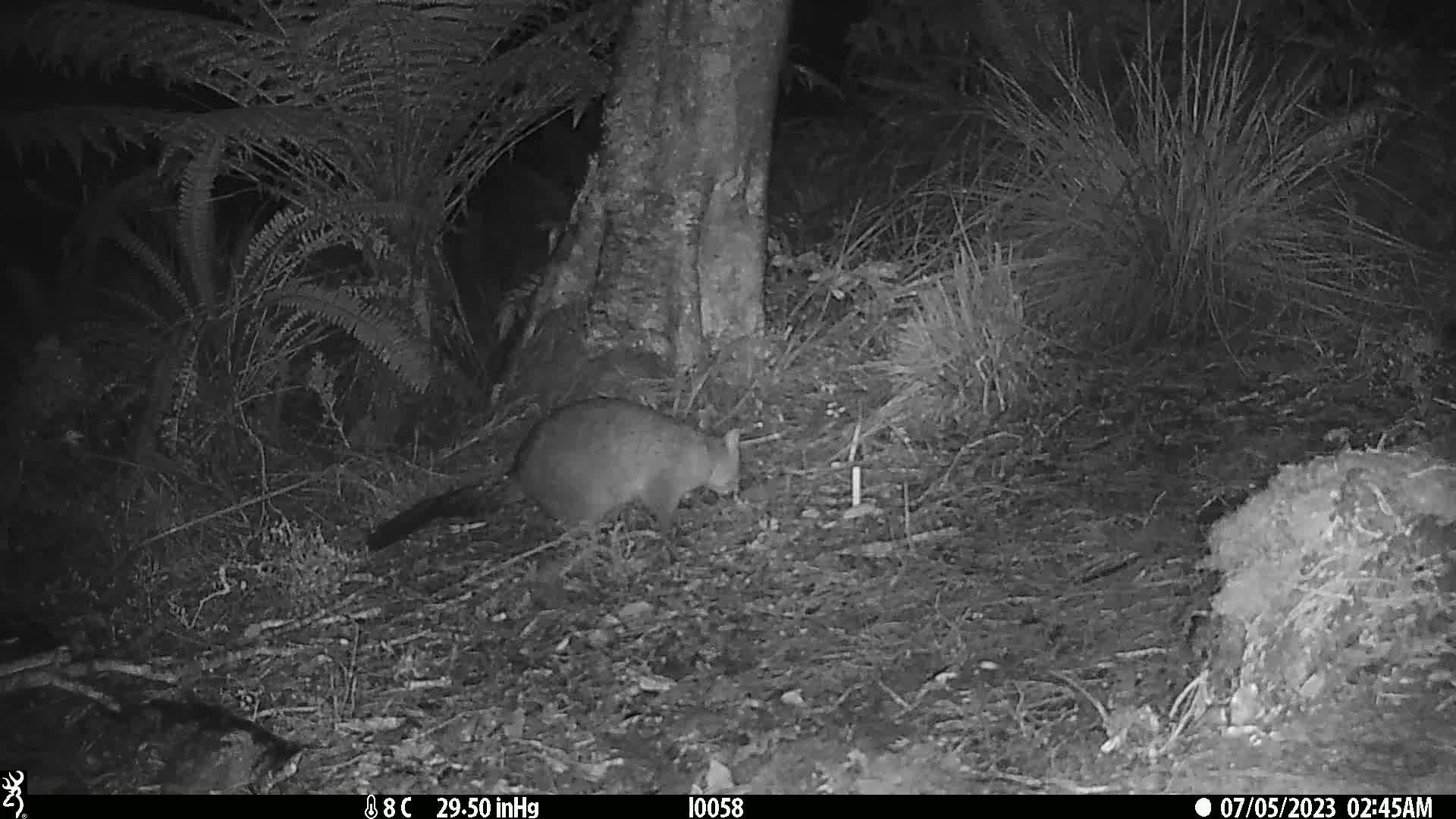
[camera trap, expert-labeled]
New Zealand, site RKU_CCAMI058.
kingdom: Animalia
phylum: Chordata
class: Mammalia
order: Diprotodontia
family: Phalangeridae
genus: Trichosurus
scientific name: Trichosurus vulpecula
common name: common brushtail possum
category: possum